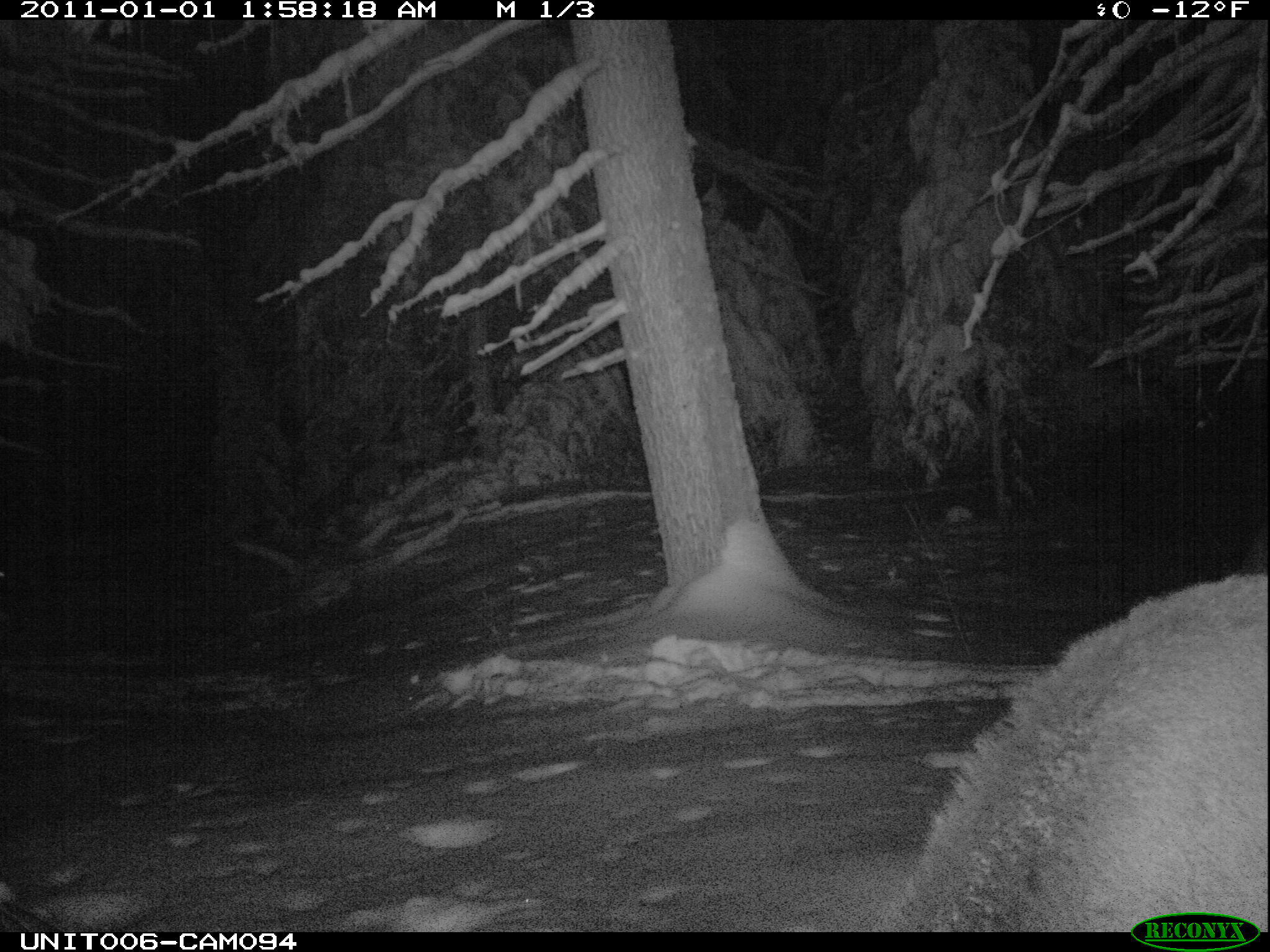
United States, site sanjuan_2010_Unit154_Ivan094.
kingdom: Animalia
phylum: Chordata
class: Mammalia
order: Artiodactyla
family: Cervidae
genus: Cervus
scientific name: Cervus elaphus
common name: red deer